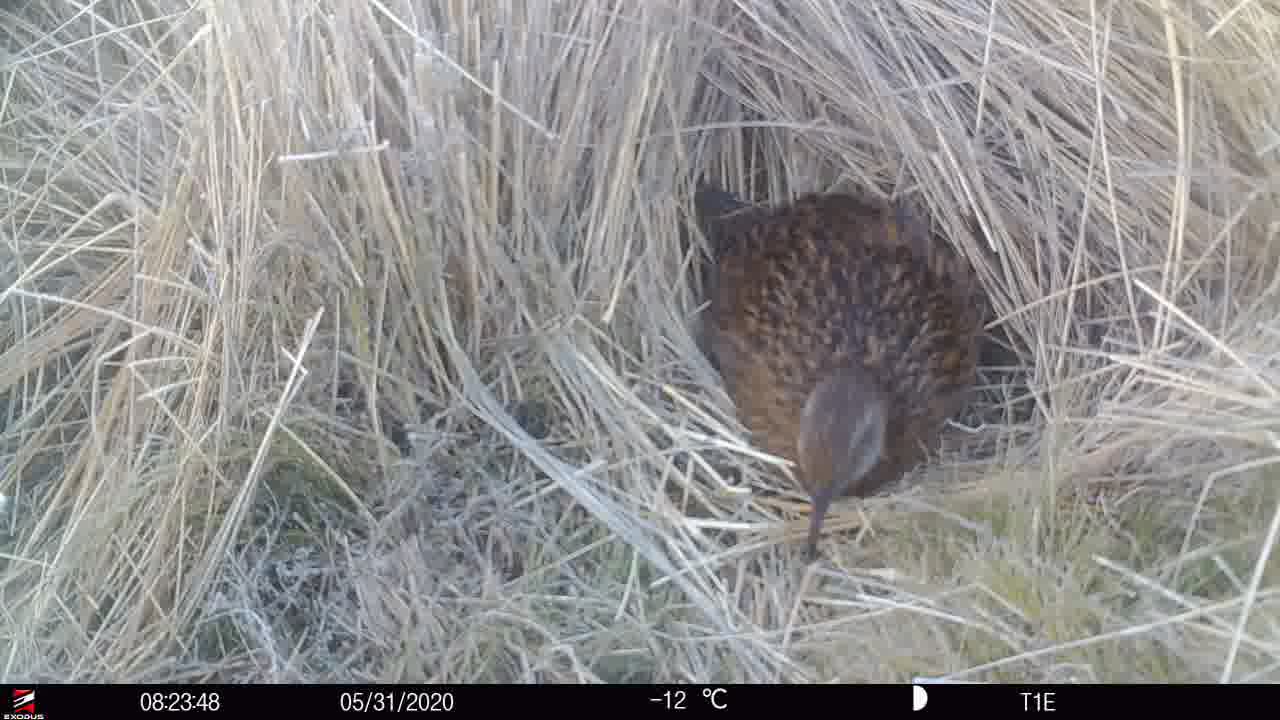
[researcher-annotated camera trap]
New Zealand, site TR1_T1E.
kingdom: Animalia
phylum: Chordata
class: Aves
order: Gruiformes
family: Rallidae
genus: Gallirallus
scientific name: Gallirallus australis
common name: weka